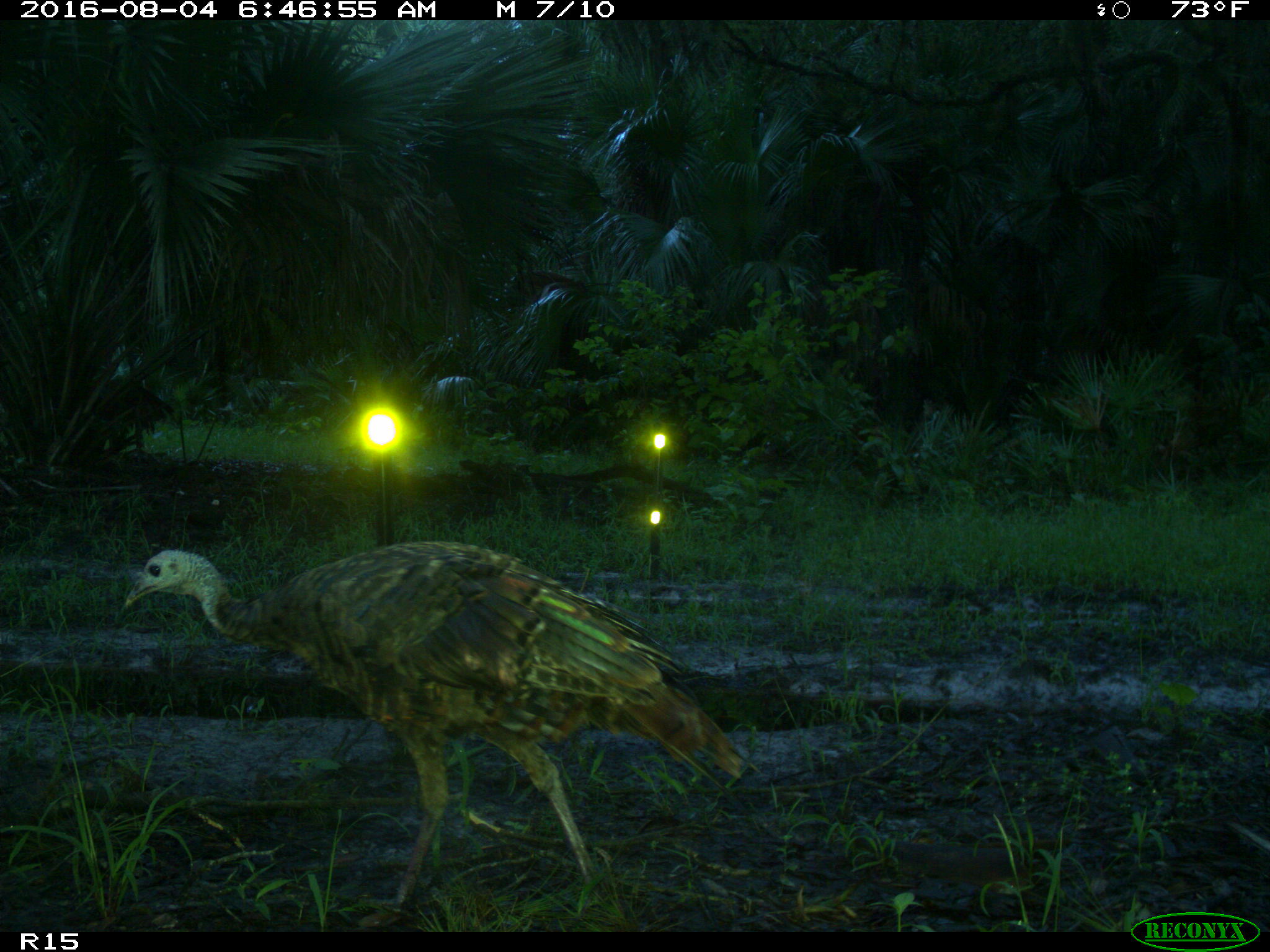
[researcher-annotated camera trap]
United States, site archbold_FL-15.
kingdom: Animalia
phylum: Chordata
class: Aves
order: Galliformes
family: Phasianidae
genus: Meleagris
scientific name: Meleagris gallopavo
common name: wild turkey